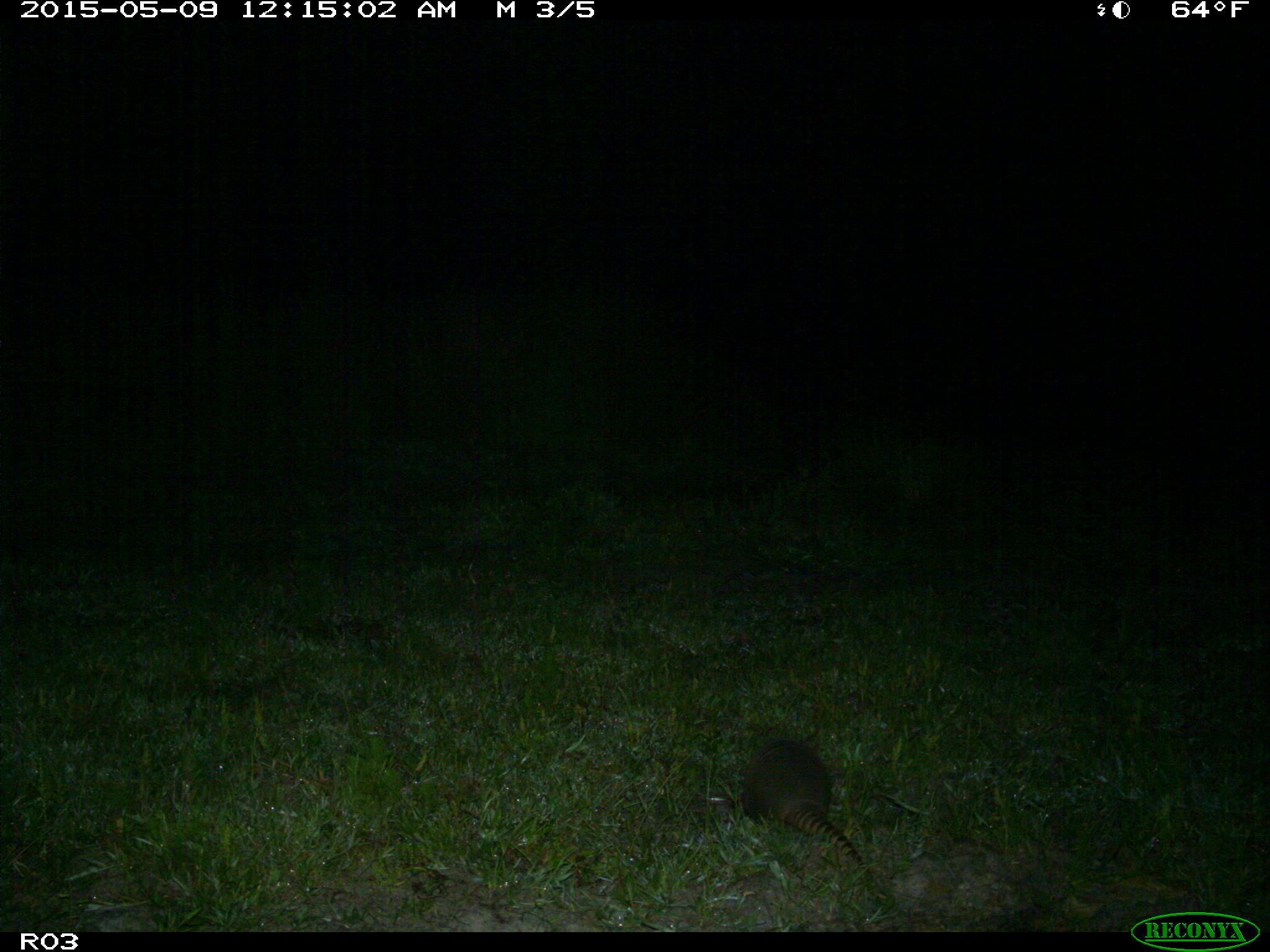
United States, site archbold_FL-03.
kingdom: Animalia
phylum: Chordata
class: Mammalia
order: Cingulata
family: Dasypodidae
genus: Dasypus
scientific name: Dasypus novemcinctus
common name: nine-banded armadillo